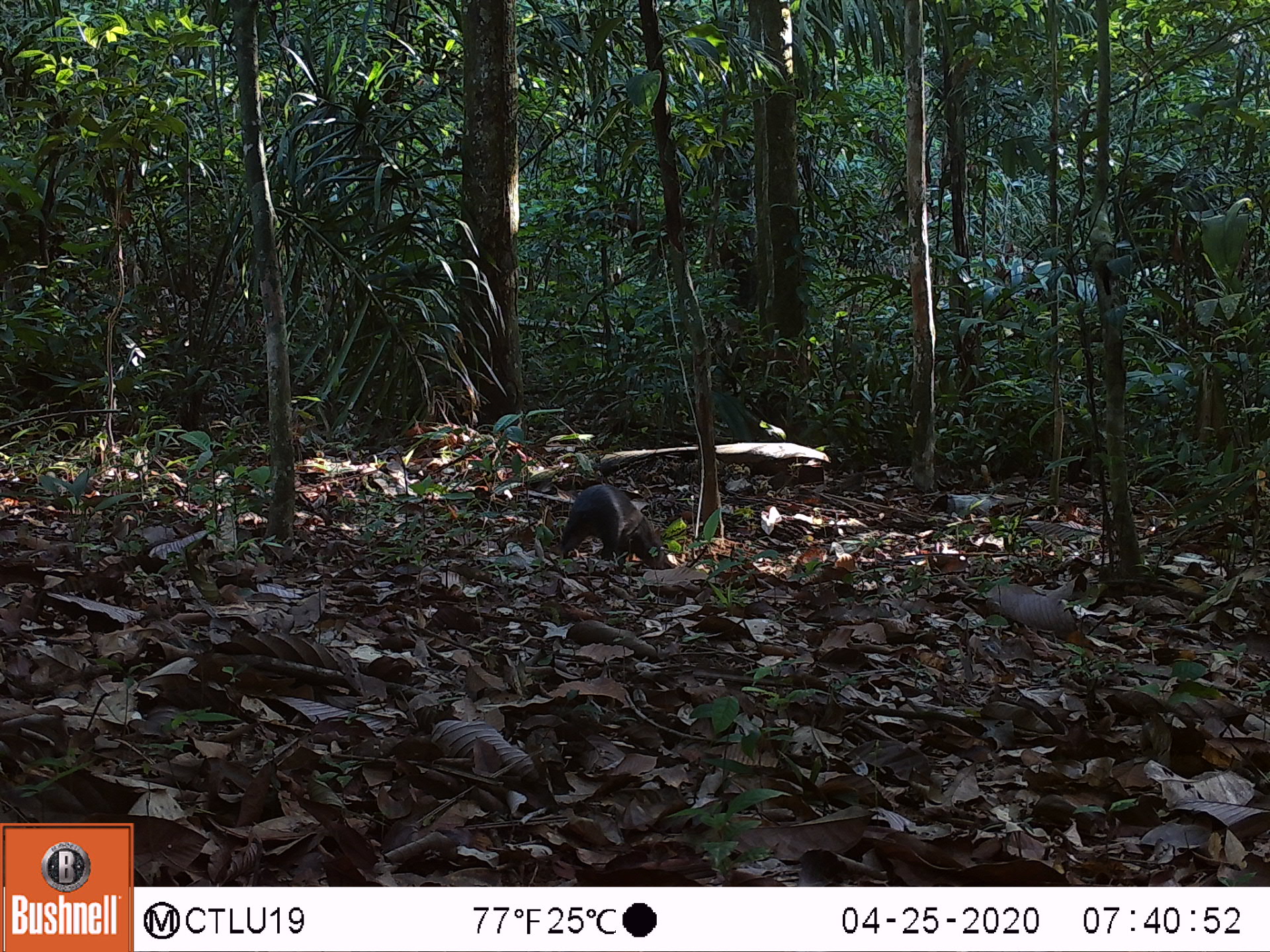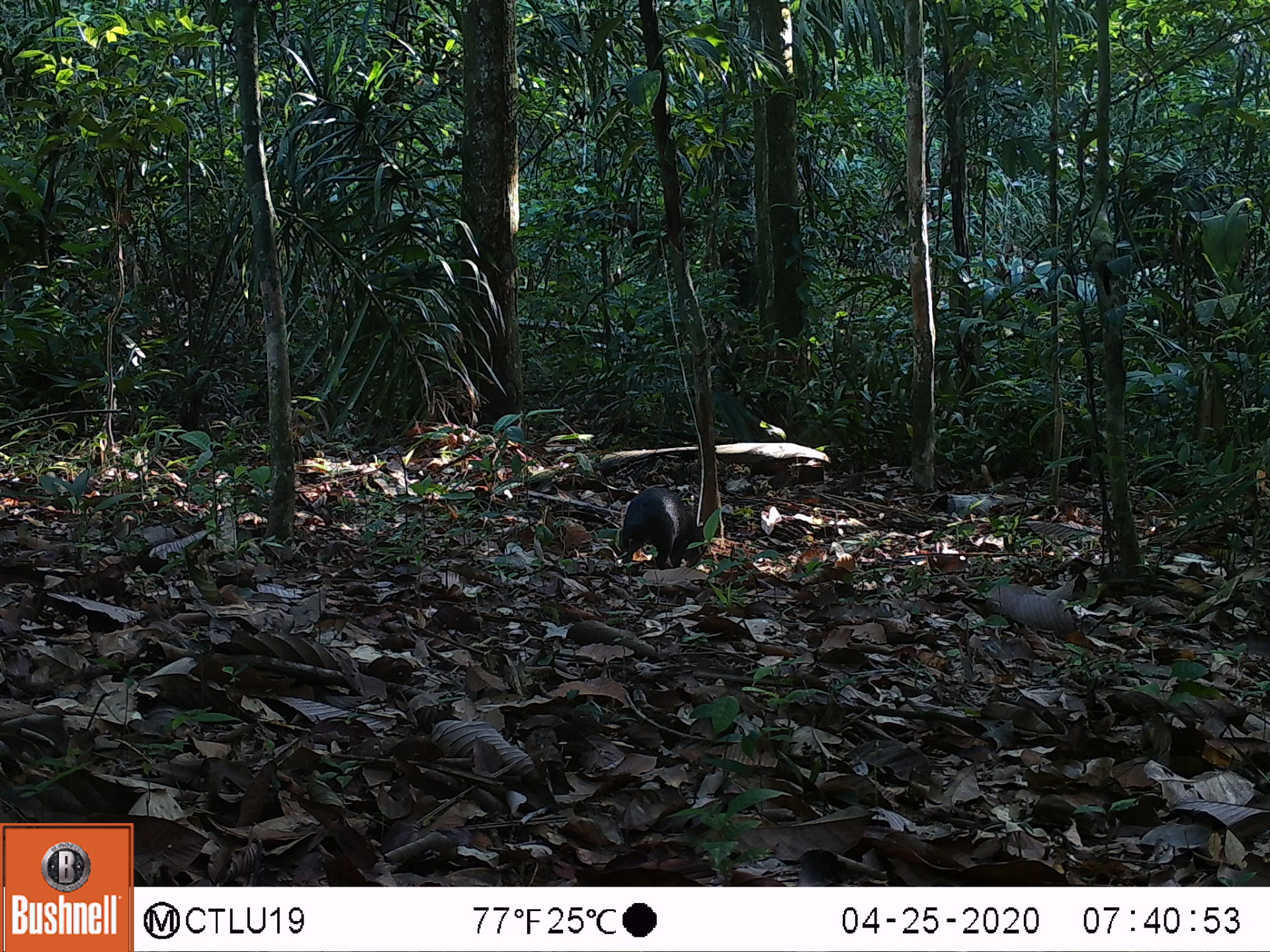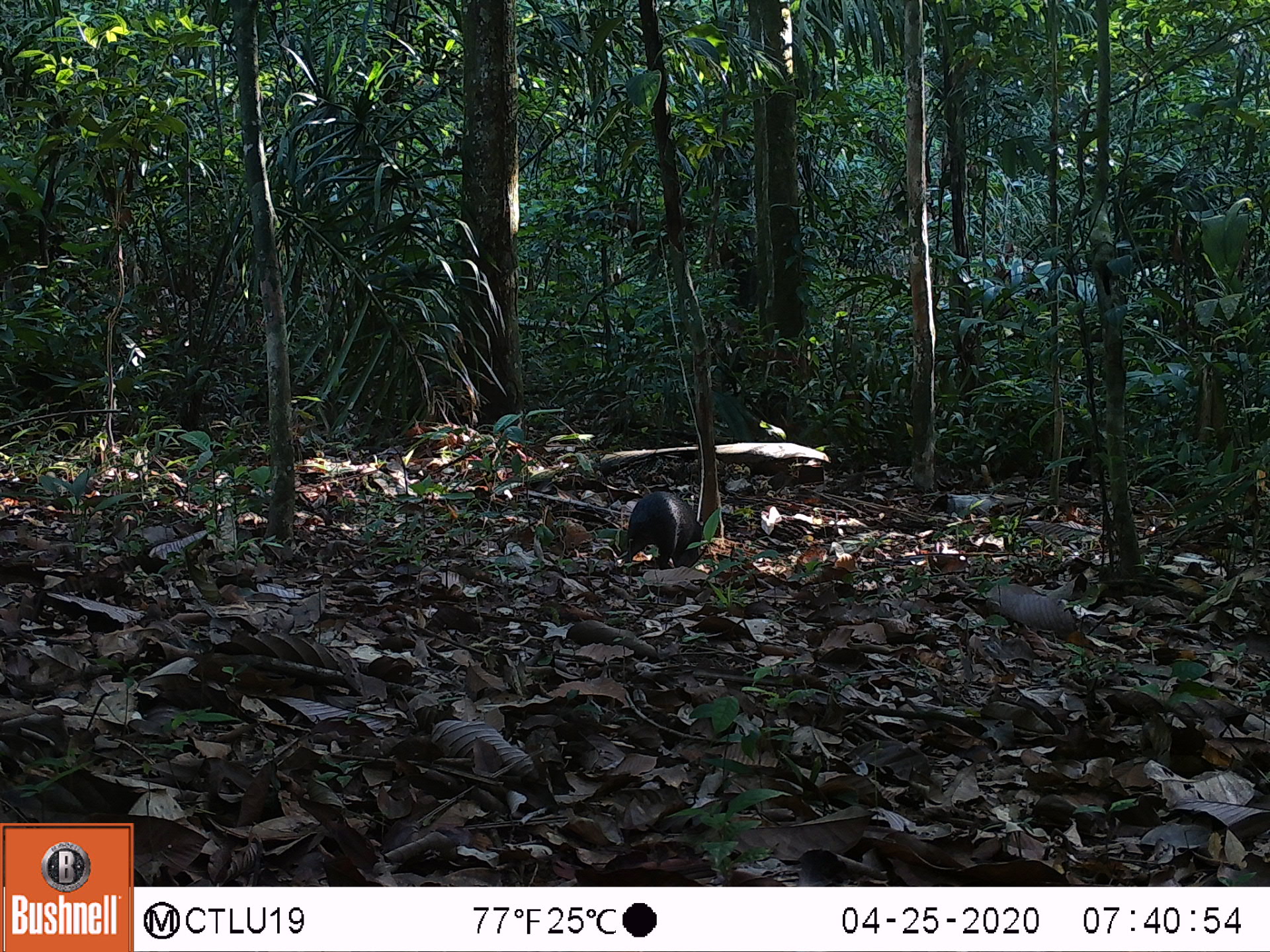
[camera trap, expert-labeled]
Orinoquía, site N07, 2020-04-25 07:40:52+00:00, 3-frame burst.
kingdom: Animalia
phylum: Chordata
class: Mammalia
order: Rodentia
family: Dasyproctidae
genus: Dasyprocta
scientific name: Dasyprocta fuliginosa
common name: black agouti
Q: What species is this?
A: Black agouti (Dasyprocta fuliginosa).